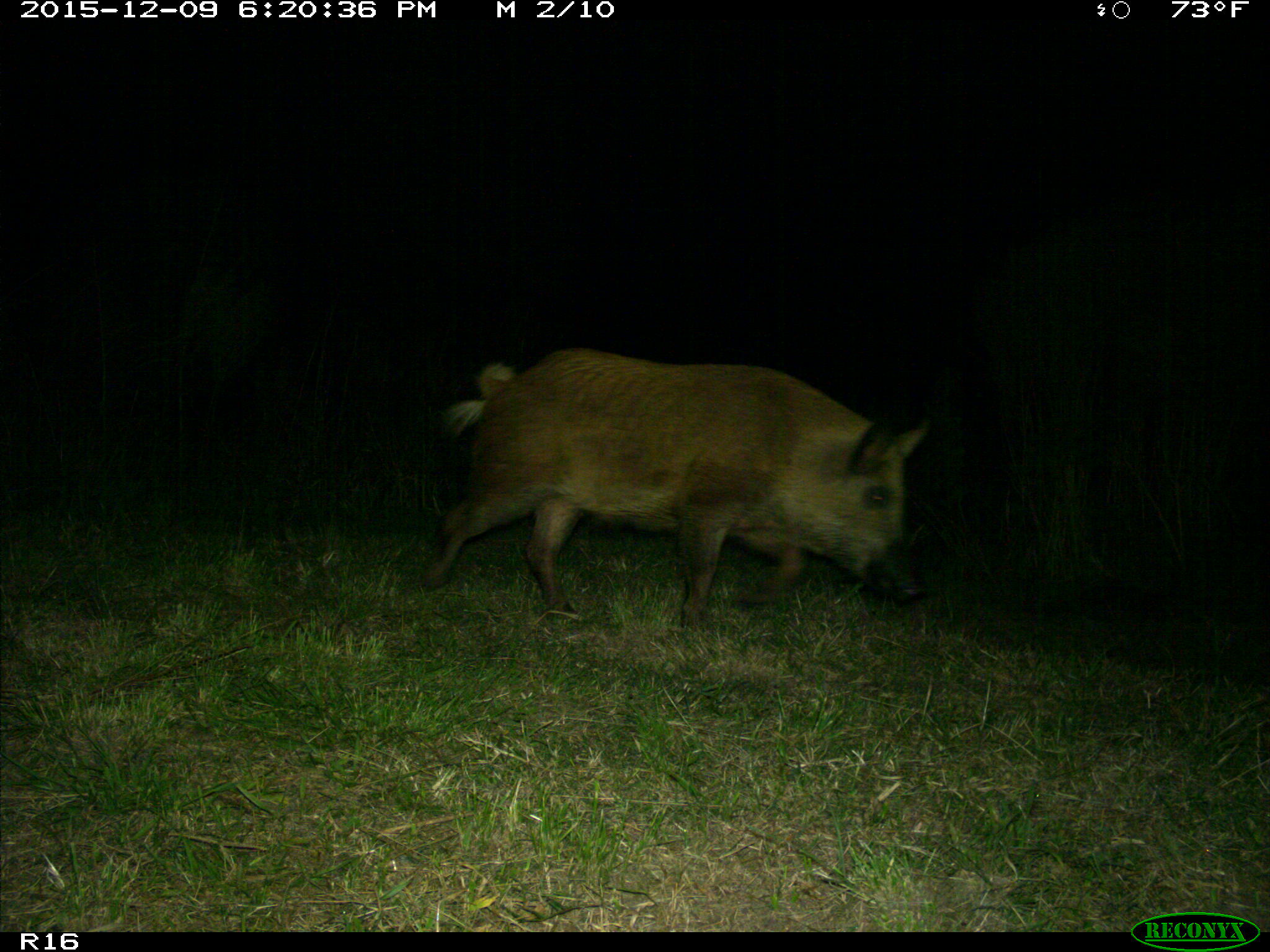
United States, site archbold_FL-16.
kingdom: Animalia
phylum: Chordata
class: Mammalia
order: Artiodactyla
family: Suidae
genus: Sus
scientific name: Sus scrofa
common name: wild boar